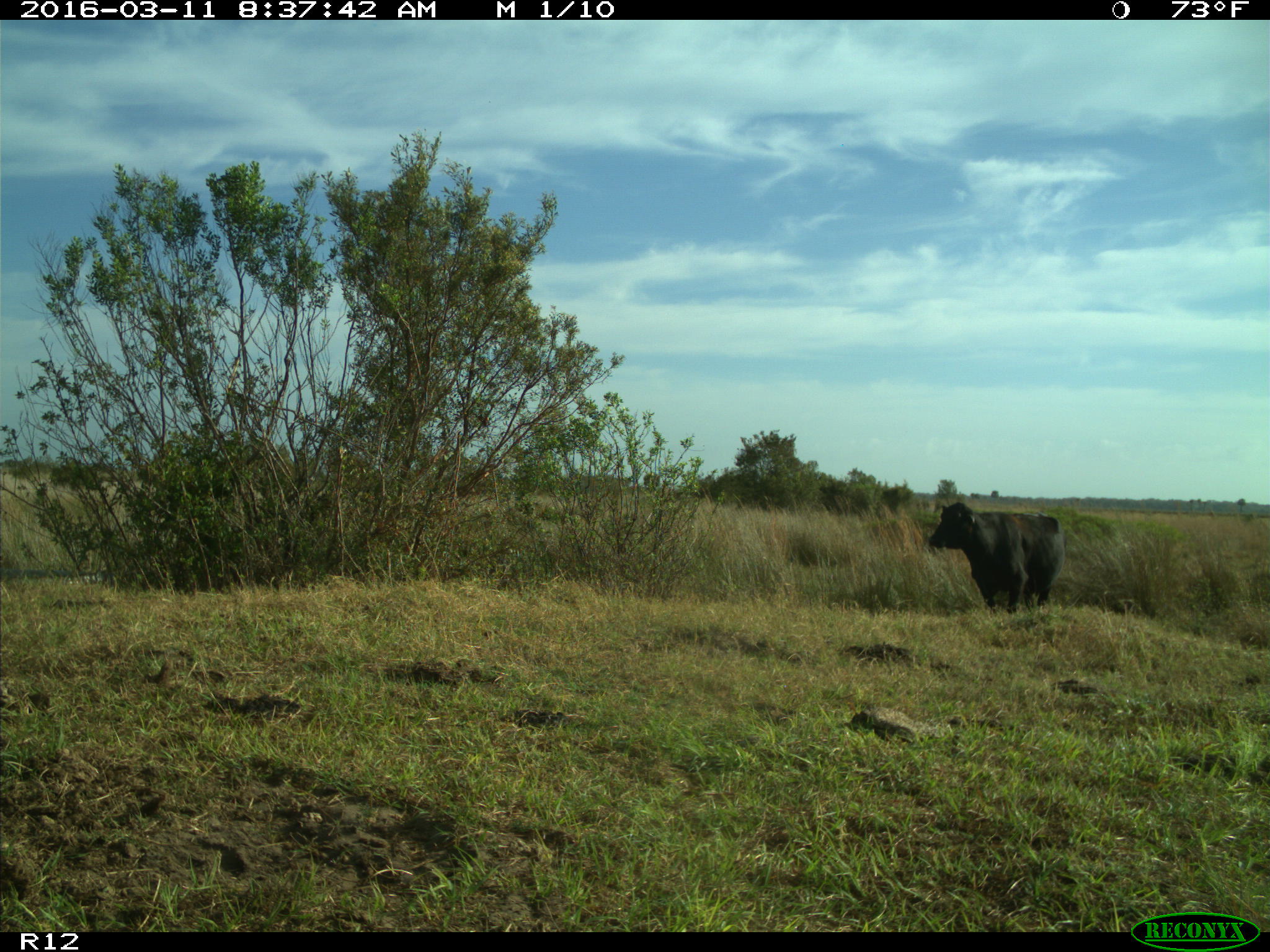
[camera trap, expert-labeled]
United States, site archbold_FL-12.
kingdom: Animalia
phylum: Chordata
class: Mammalia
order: Artiodactyla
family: Bovidae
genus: Bos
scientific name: Bos taurus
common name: domestic cow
Bos taurus (domestic cow).